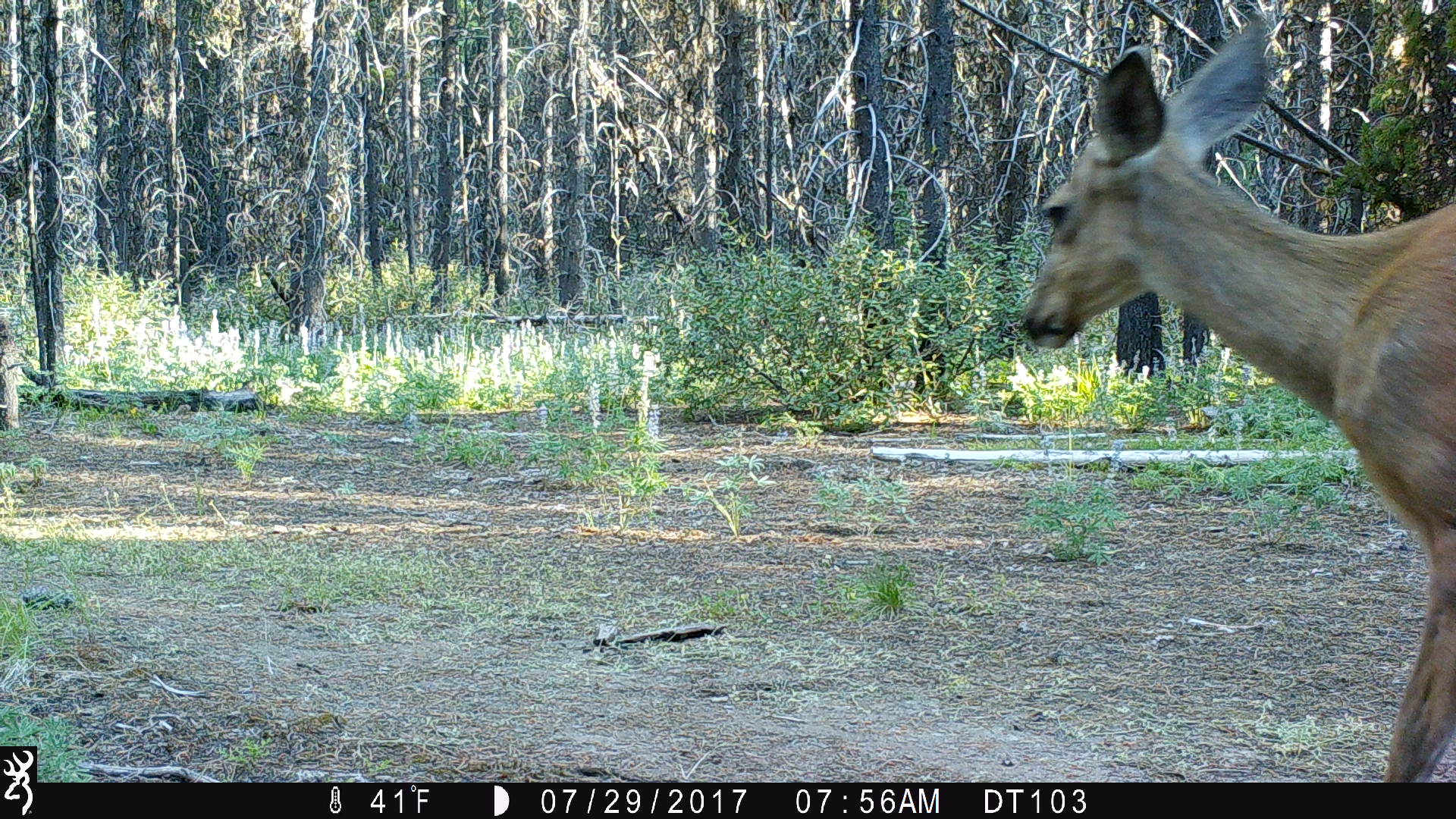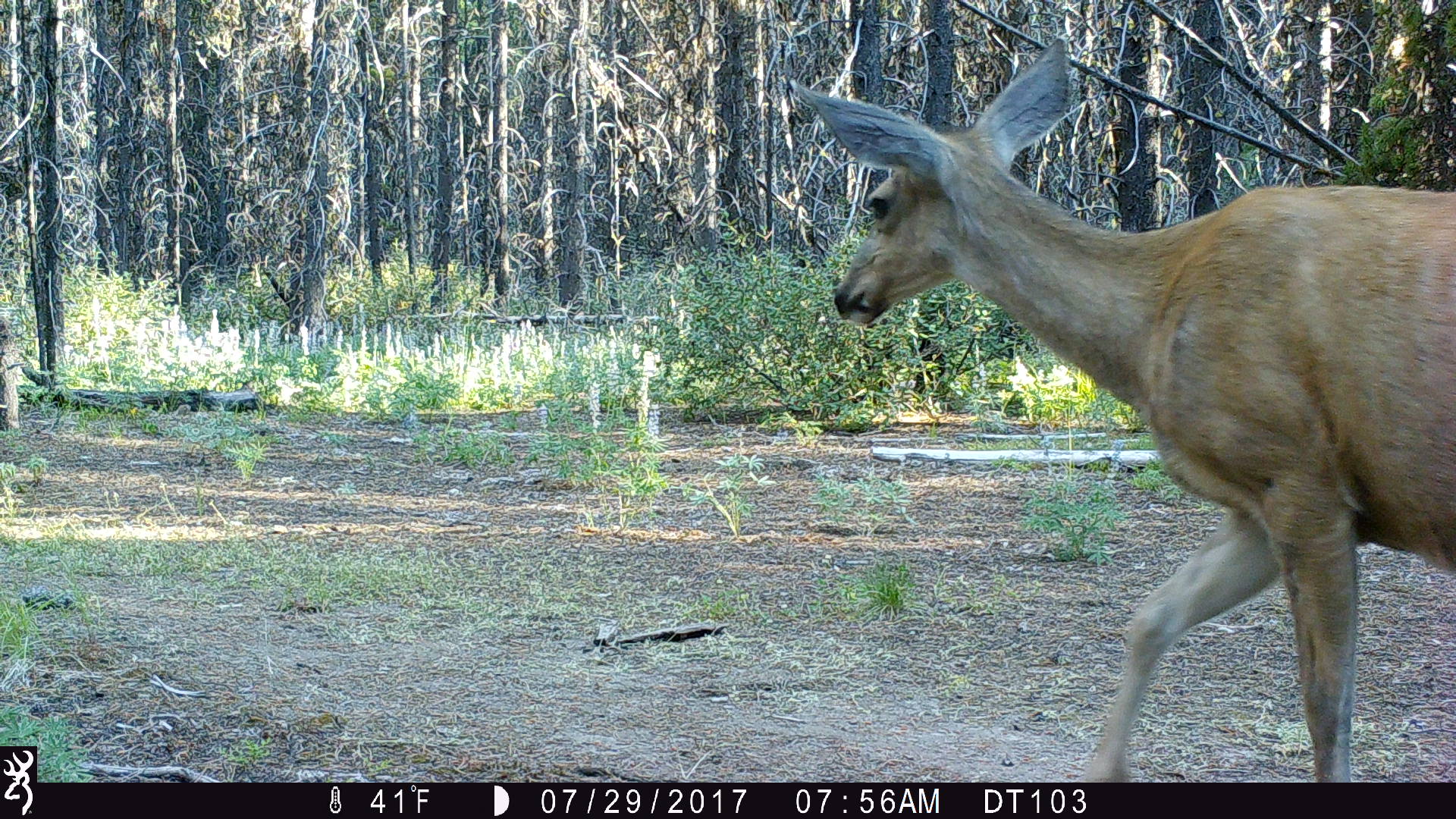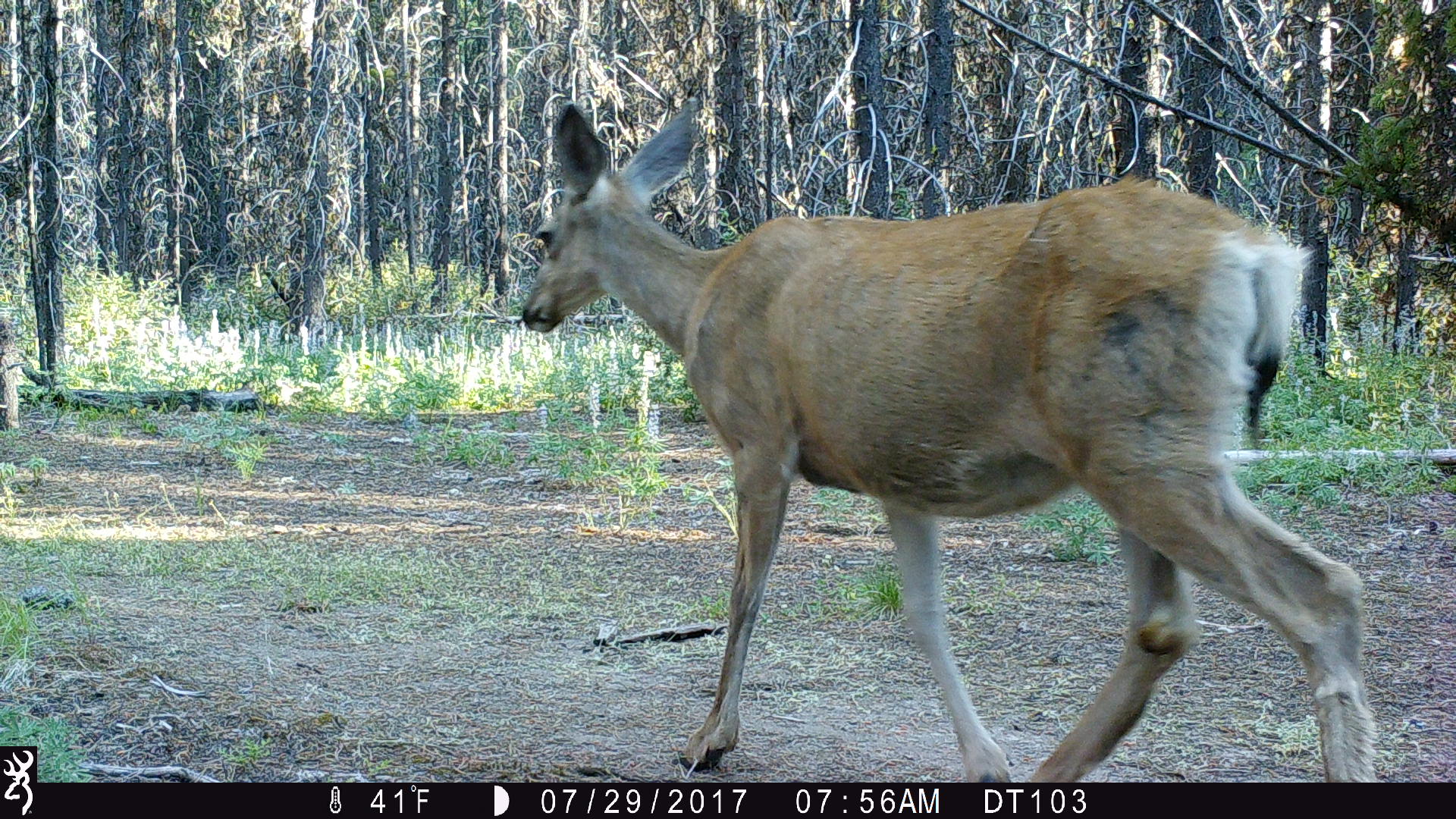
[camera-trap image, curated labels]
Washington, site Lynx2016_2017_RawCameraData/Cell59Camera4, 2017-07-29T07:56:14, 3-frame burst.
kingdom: Animalia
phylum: Chordata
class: Mammalia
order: Artiodactyla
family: Cervidae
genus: Odocoileus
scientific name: Odocoileus hemionus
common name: mule deer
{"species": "Odocoileus hemionus (mule deer)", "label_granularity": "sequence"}